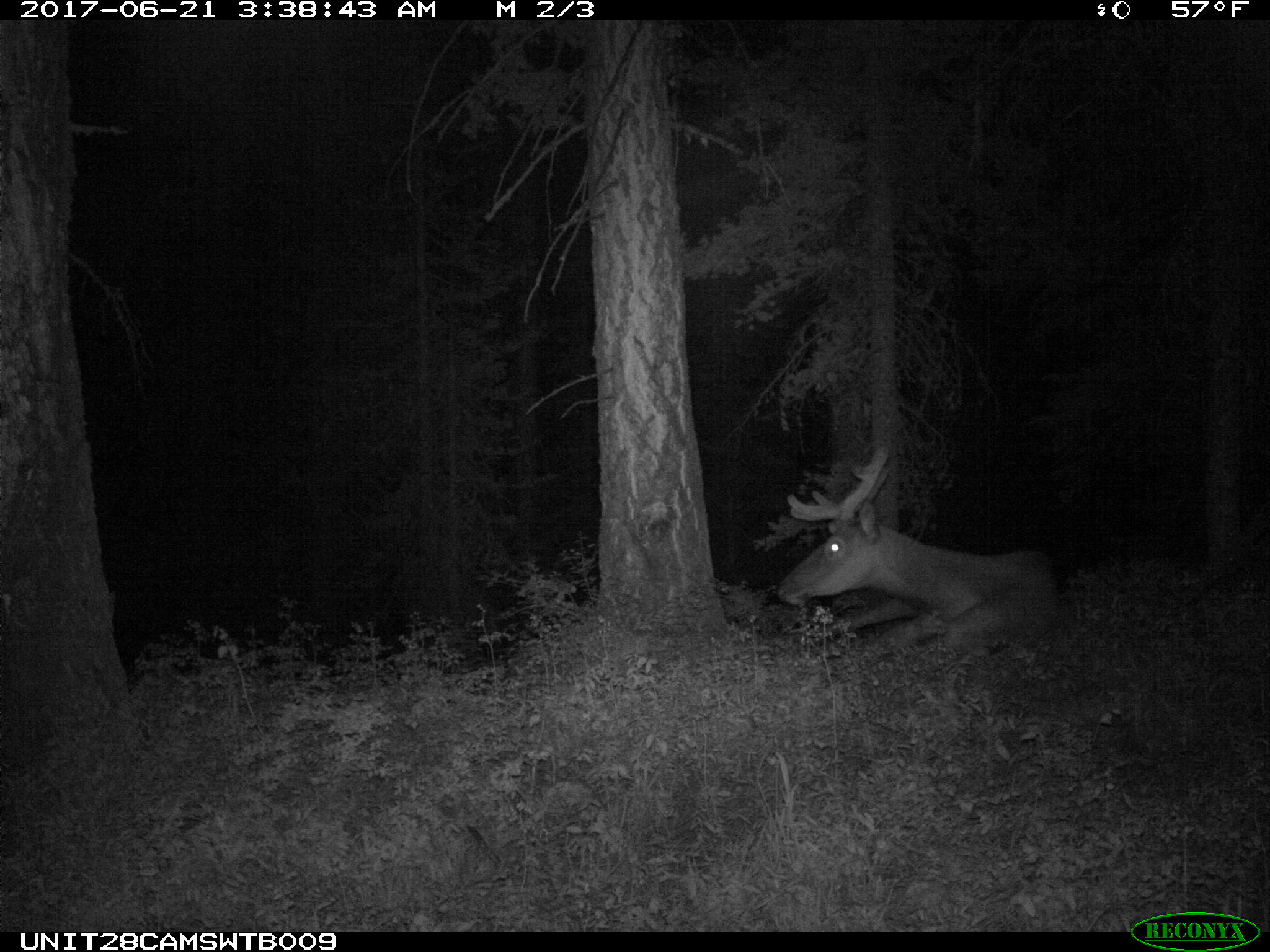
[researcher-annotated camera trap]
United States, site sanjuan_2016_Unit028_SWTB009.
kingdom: Animalia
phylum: Chordata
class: Mammalia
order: Artiodactyla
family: Cervidae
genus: Cervus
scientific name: Cervus elaphus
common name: red deer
Cervus elaphus (red deer).